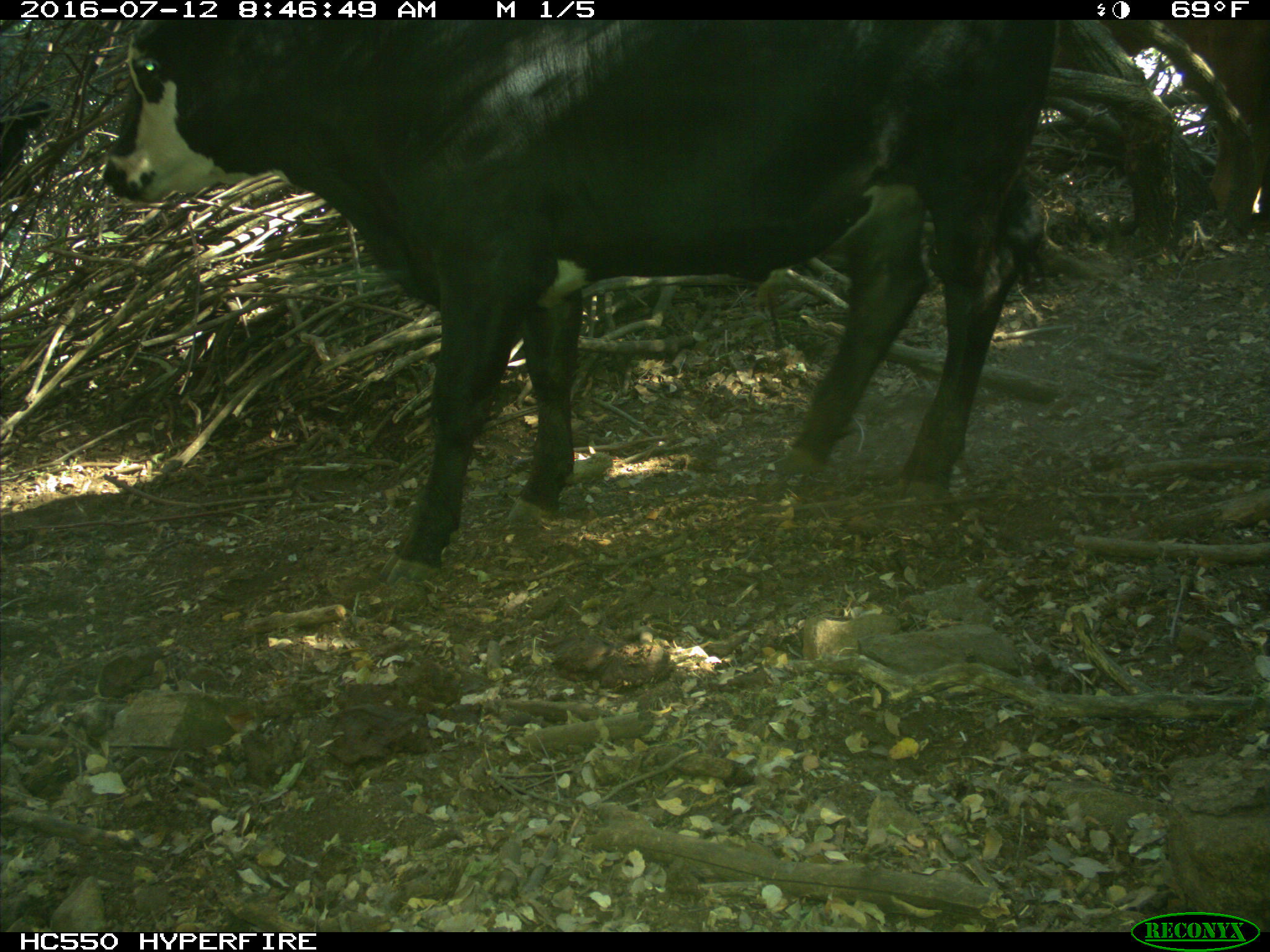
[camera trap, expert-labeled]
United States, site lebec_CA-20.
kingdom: Animalia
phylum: Chordata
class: Mammalia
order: Artiodactyla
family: Bovidae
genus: Bos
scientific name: Bos taurus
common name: domestic cow